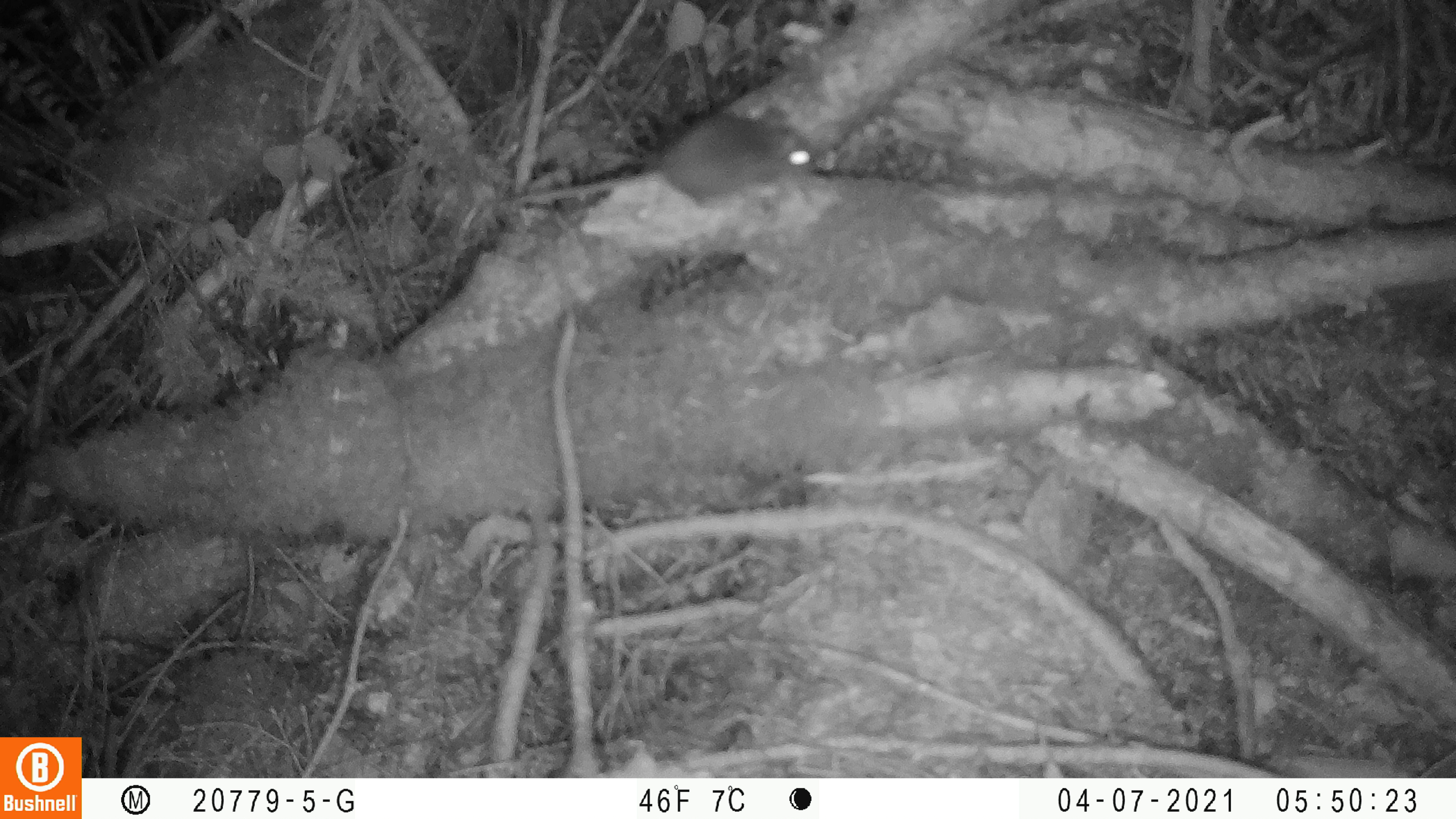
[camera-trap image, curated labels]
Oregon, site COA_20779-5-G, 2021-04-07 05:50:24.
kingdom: Animalia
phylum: Chordata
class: Mammalia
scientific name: Mammalia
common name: small mammal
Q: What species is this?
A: Small mammal (Mammalia).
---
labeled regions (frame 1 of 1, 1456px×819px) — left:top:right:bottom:
small mammal: 445:80:881:269